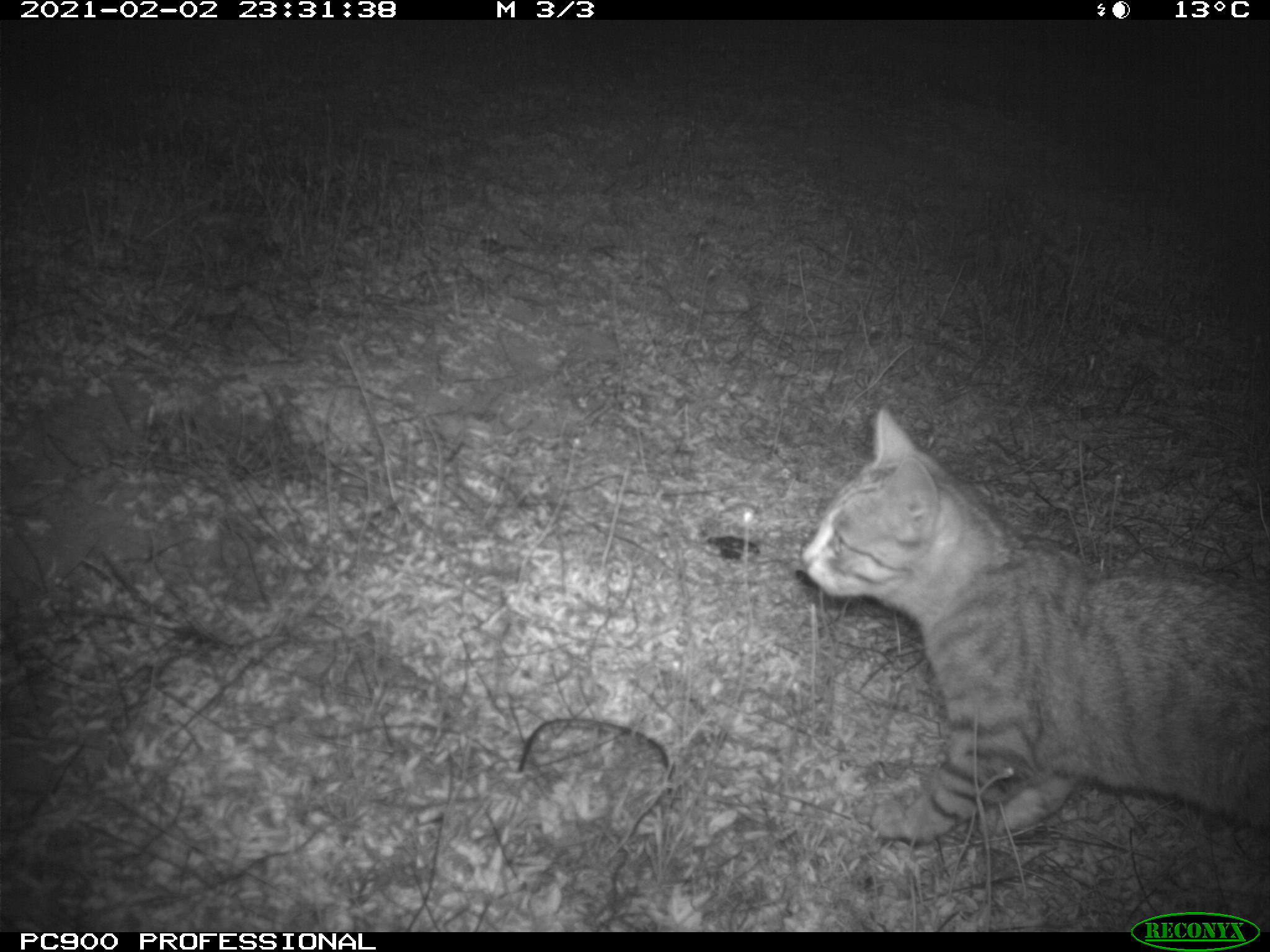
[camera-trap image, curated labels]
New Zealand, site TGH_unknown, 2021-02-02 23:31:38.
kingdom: Animalia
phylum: Chordata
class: Mammalia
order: Carnivora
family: Felidae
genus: Felis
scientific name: Felis catus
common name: domestic cat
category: cat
Cat (domestic cat) (Felis catus).